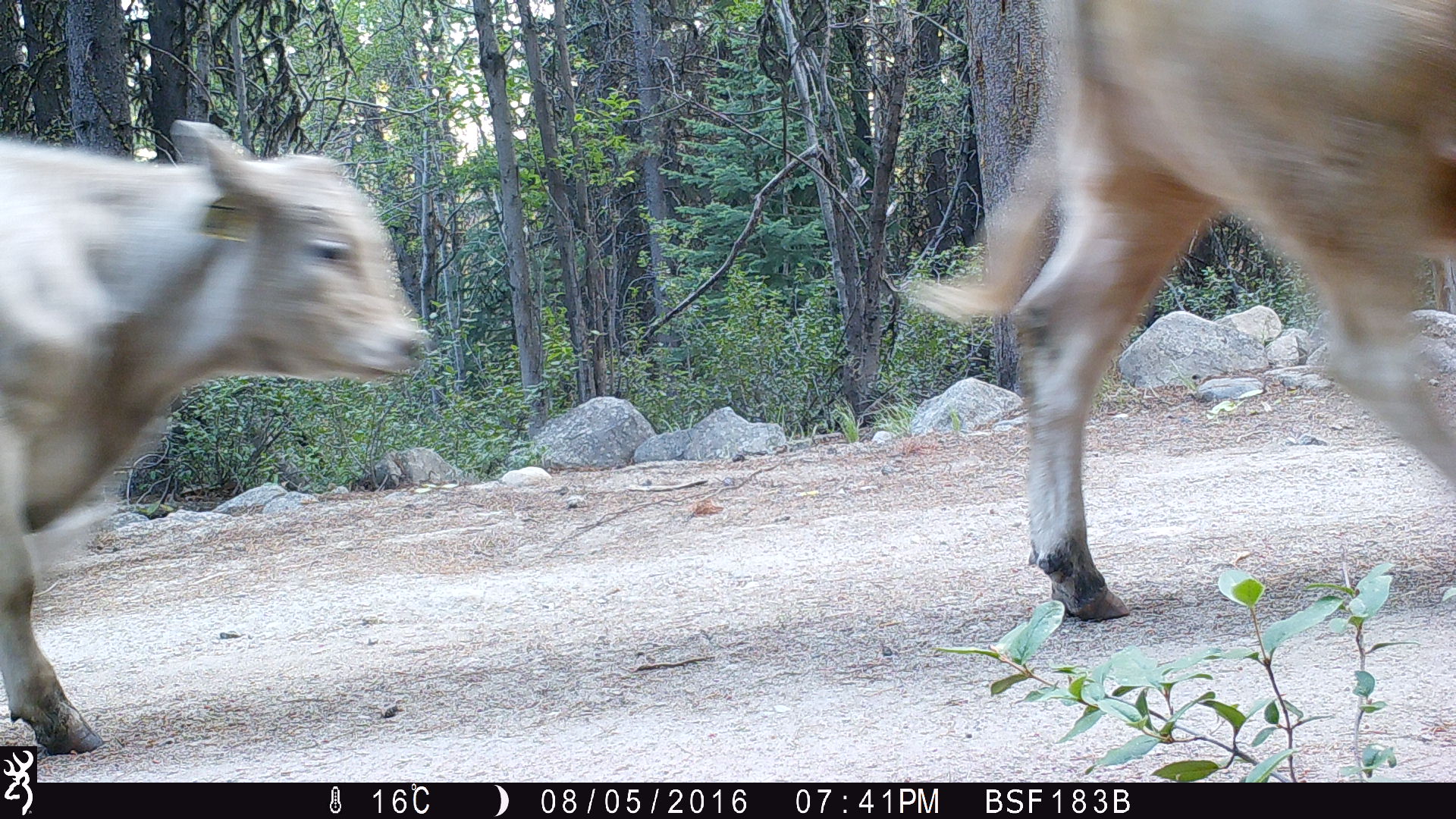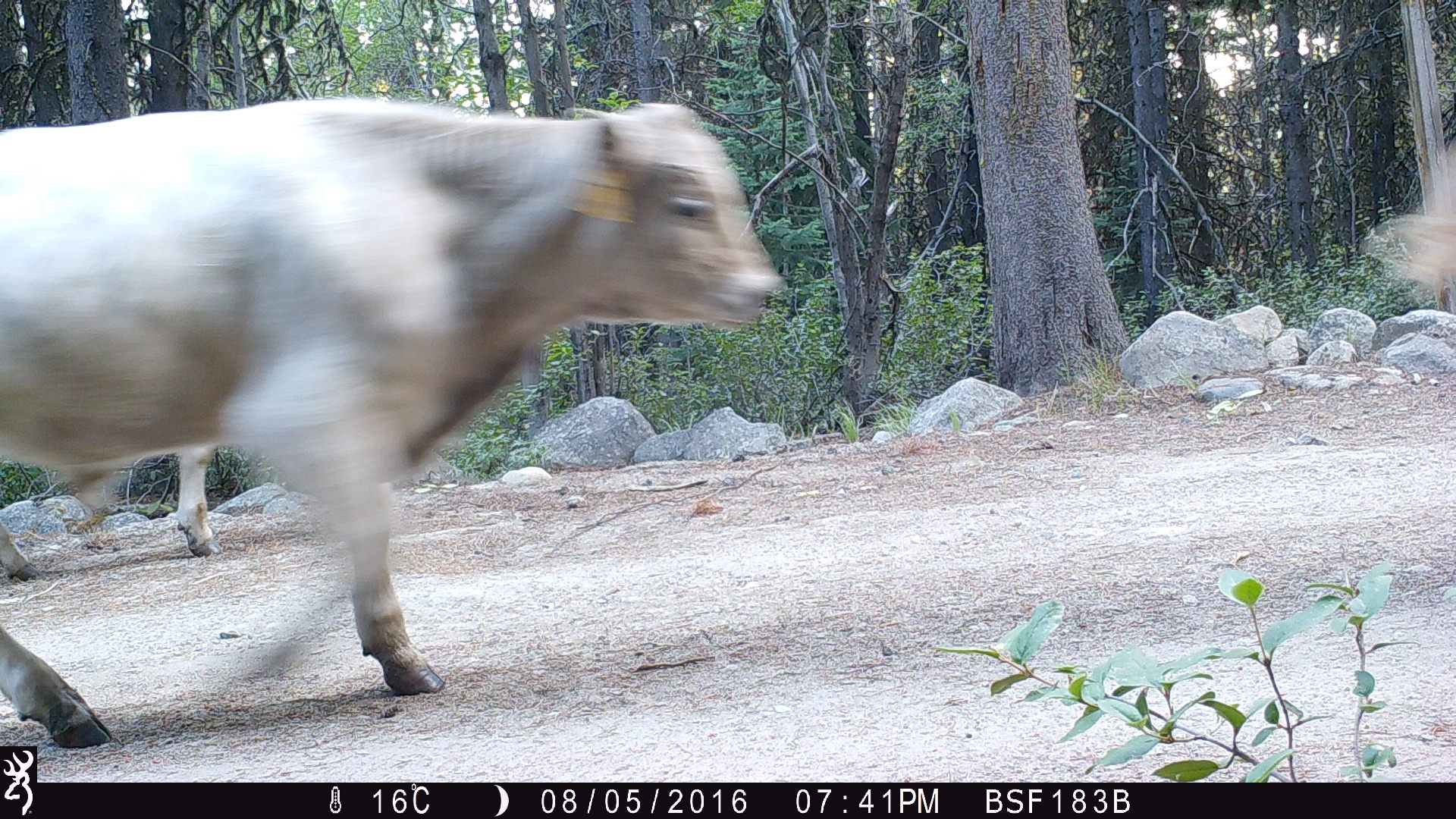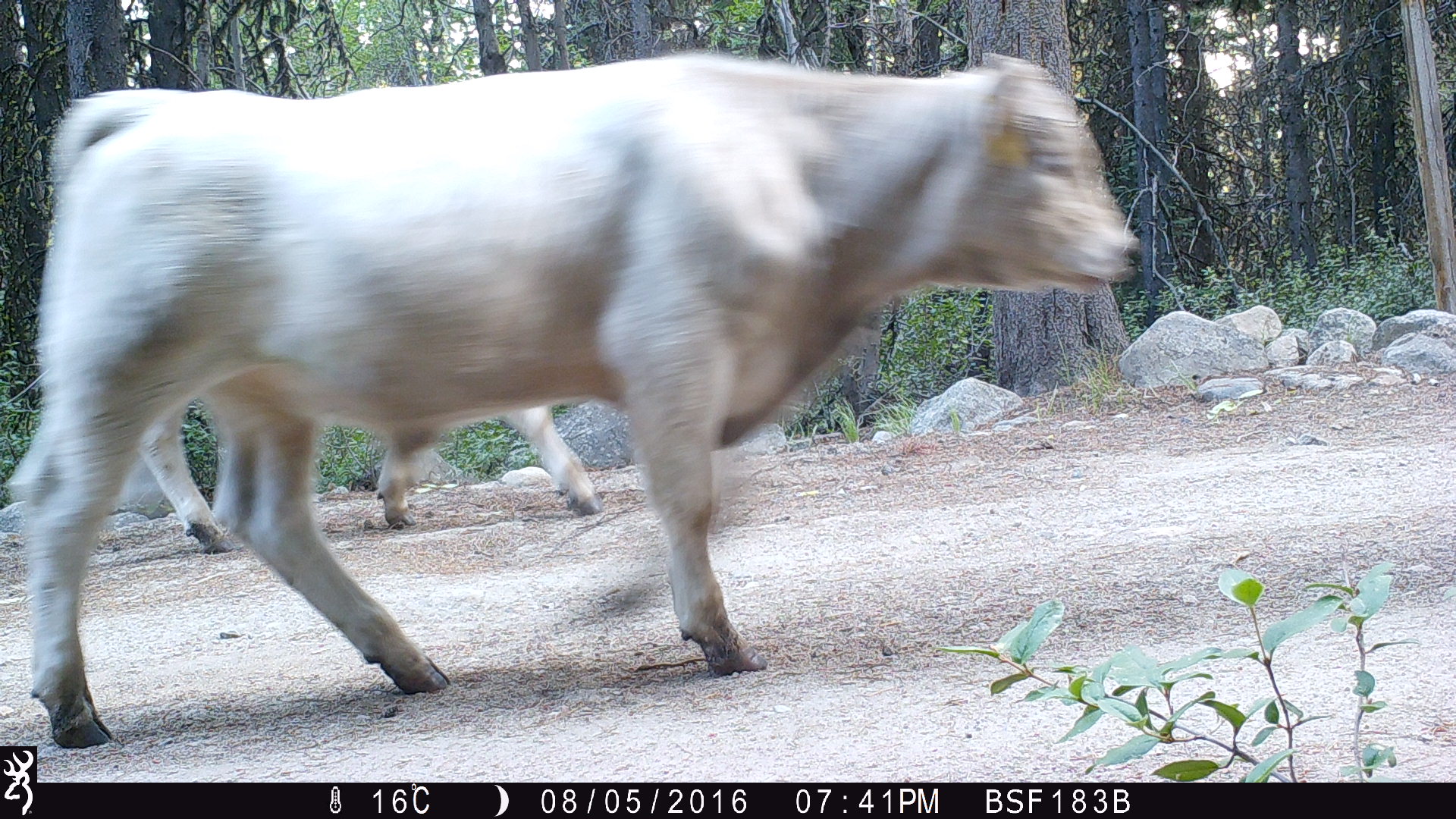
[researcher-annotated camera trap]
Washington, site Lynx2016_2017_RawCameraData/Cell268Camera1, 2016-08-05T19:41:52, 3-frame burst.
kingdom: Animalia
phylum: Chordata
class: Mammalia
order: Artiodactyla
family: Bovidae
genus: Bos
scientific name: Bos taurus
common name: domestic cattle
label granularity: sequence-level